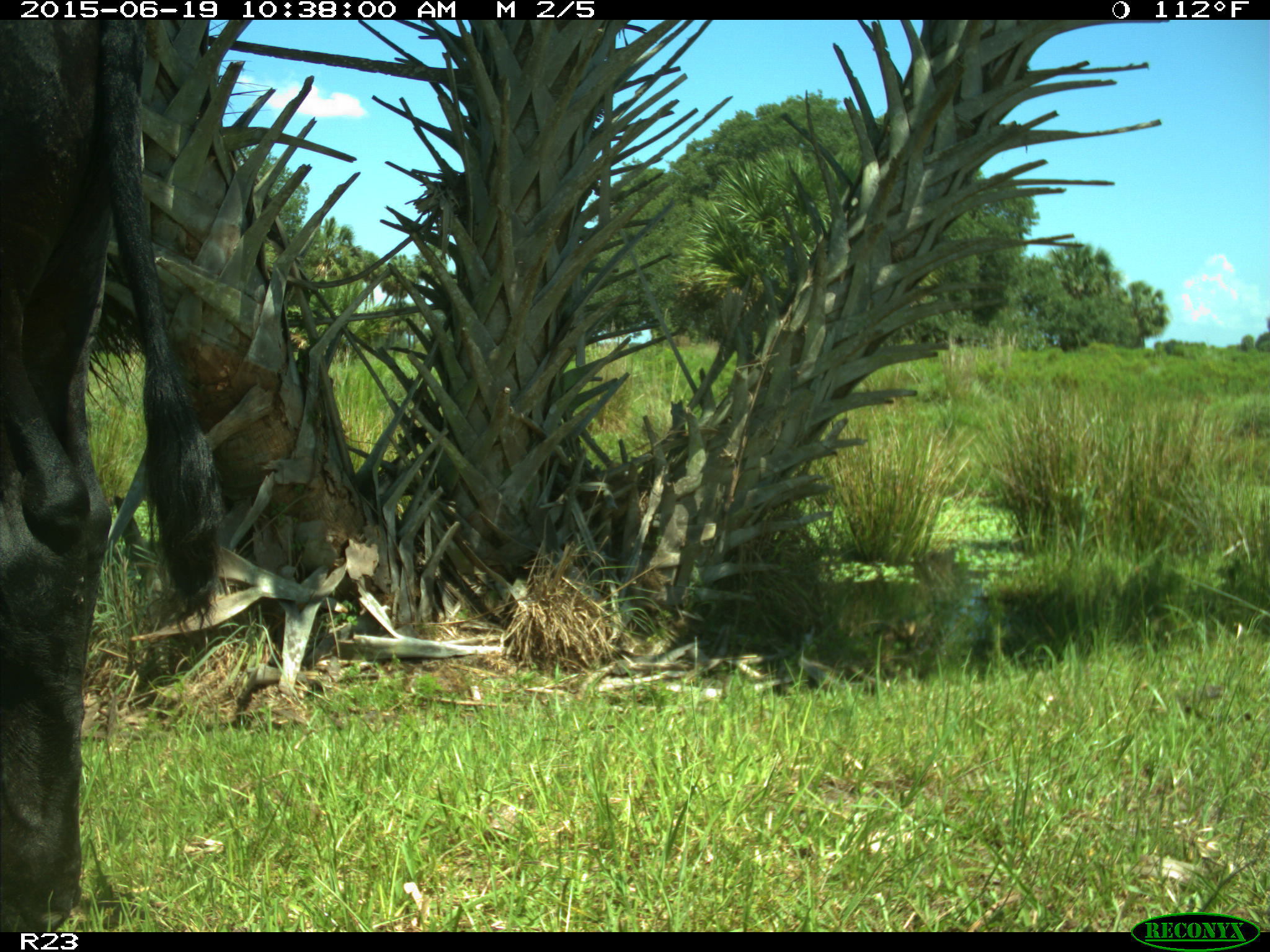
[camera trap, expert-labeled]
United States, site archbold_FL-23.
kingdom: Animalia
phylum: Chordata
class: Mammalia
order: Artiodactyla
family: Bovidae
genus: Bos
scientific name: Bos taurus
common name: domestic cow